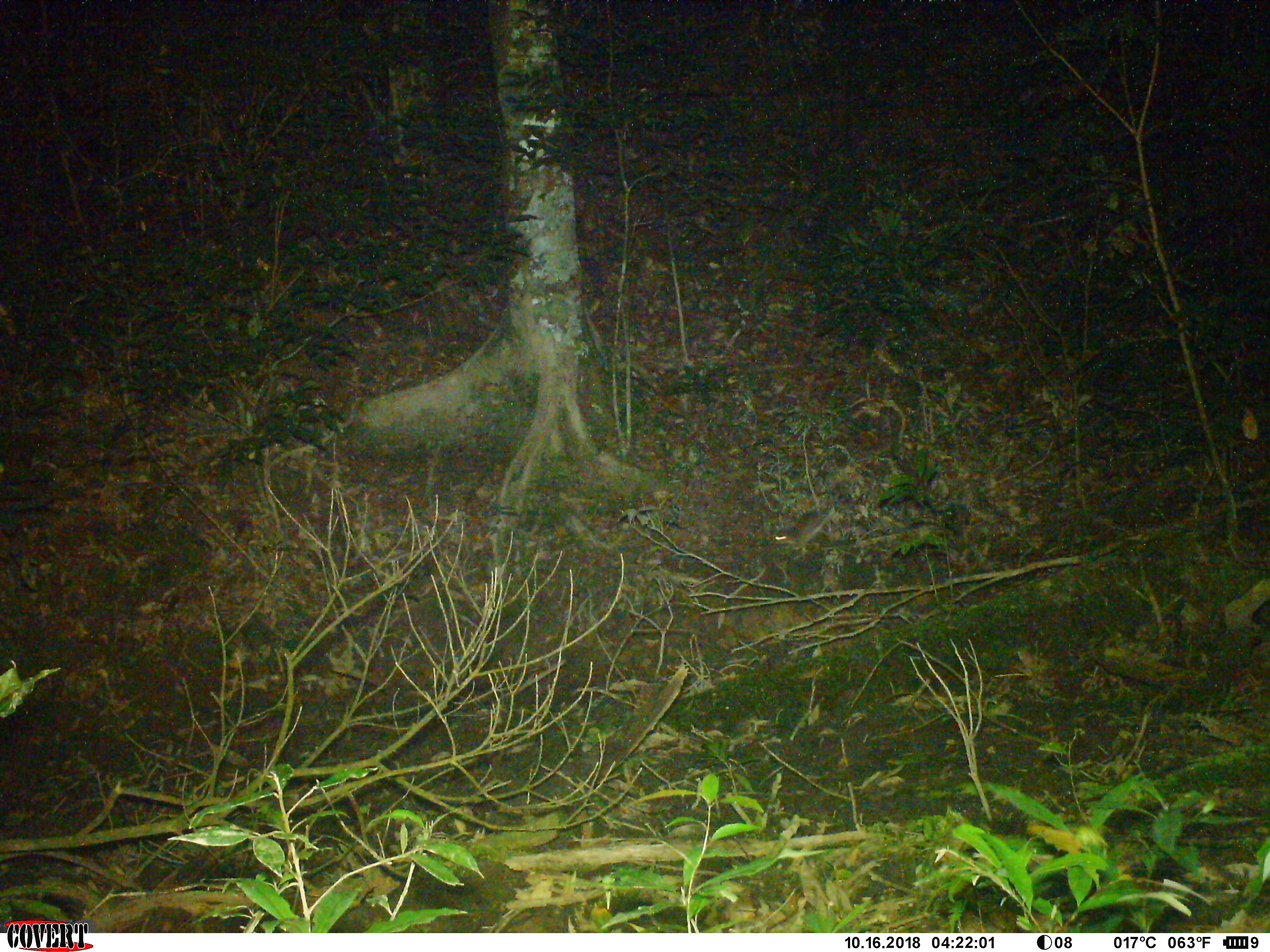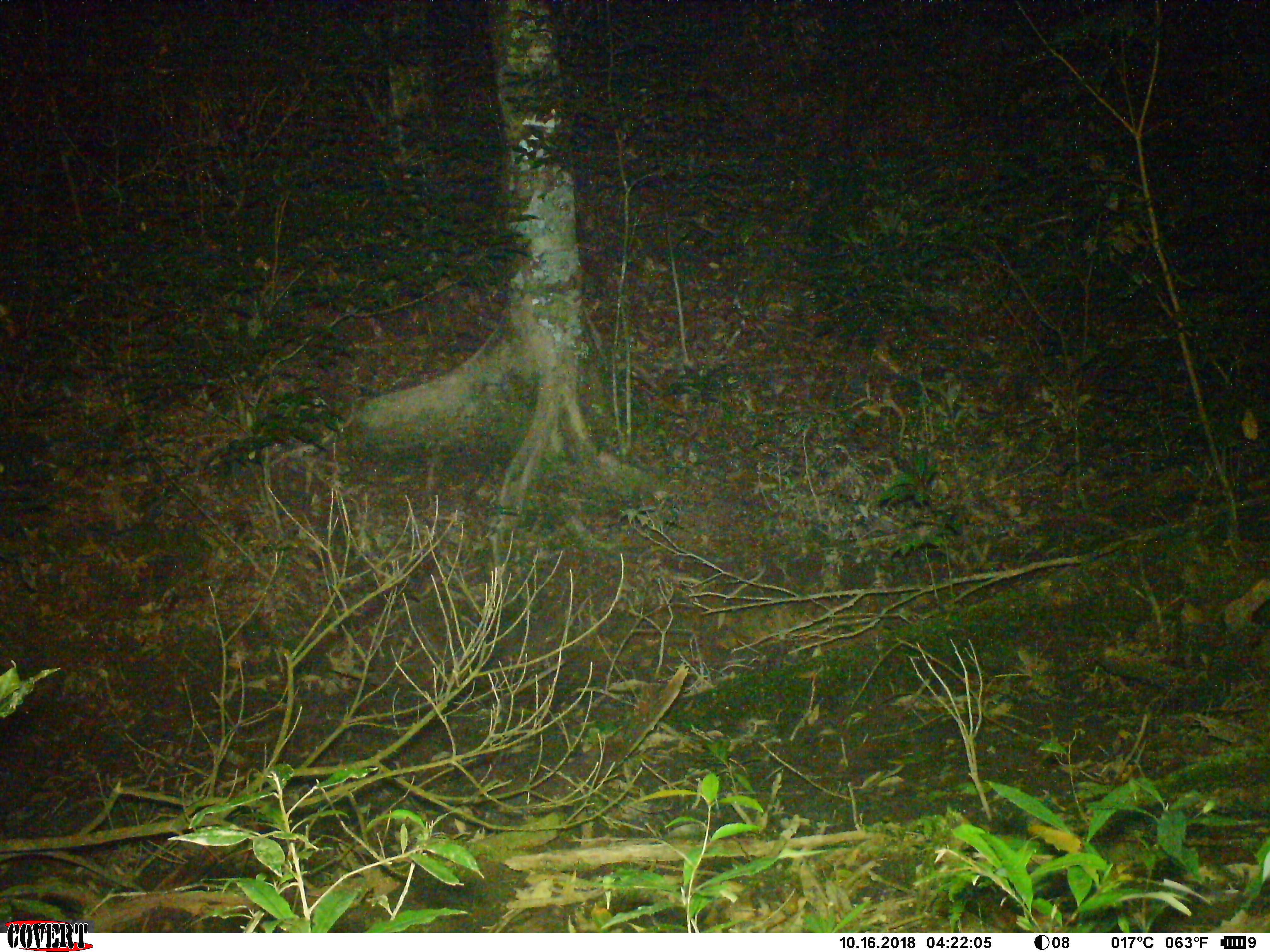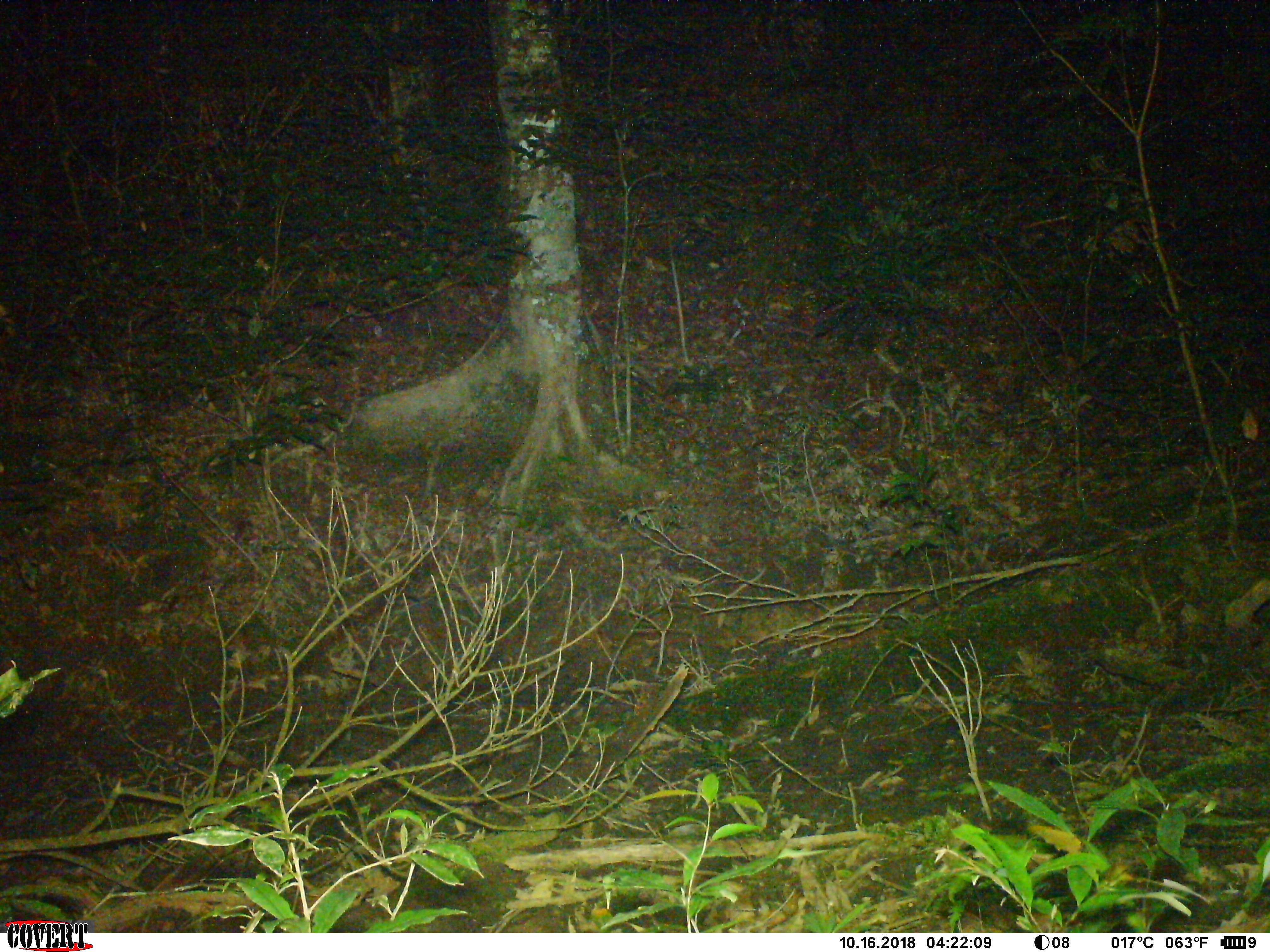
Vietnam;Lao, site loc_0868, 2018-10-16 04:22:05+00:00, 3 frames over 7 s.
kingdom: Animalia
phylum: Chordata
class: Mammalia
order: Rodentia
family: Muridae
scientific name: Muridae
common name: old-world mice and rats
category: unidentified murid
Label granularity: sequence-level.